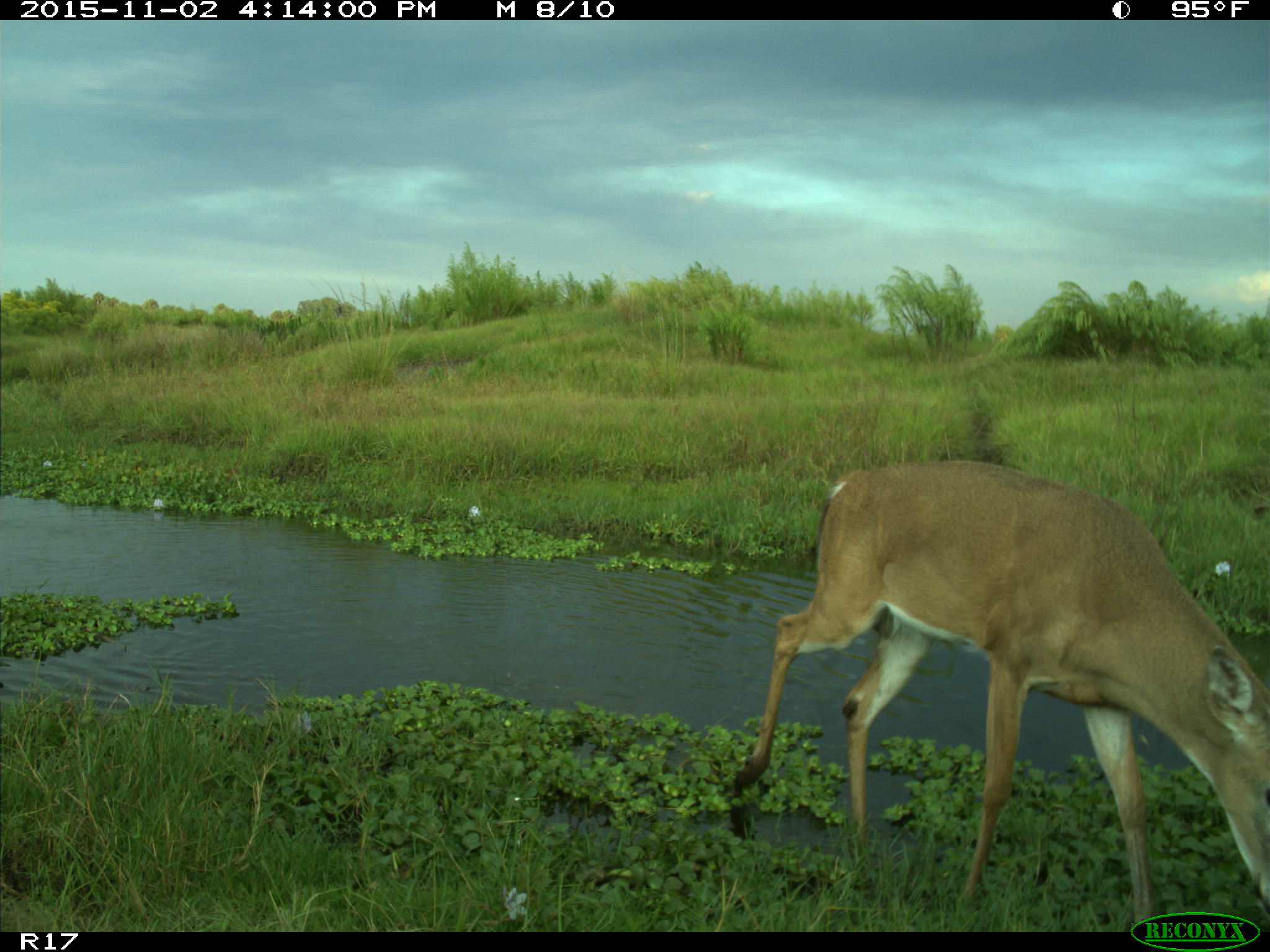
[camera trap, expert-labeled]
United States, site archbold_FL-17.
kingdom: Animalia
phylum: Chordata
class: Mammalia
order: Artiodactyla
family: Cervidae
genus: Odocoileus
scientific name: Odocoileus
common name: deer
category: unidentified deer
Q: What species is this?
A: Unidentified deer (deer) (Odocoileus).